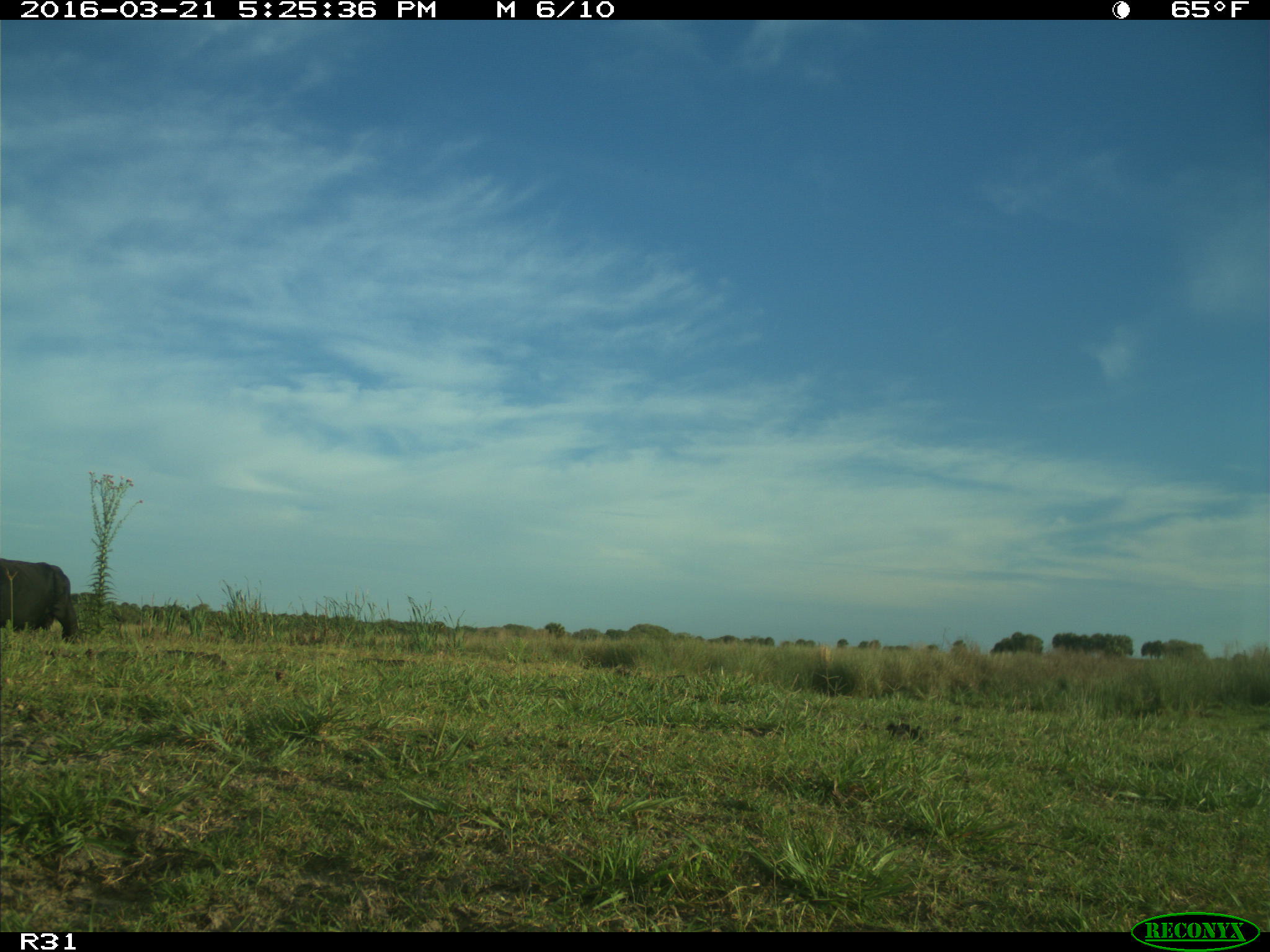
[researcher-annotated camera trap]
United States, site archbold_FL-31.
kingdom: Animalia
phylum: Chordata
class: Mammalia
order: Artiodactyla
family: Bovidae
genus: Bos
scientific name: Bos taurus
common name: domestic cow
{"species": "Bos taurus (domestic cow)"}